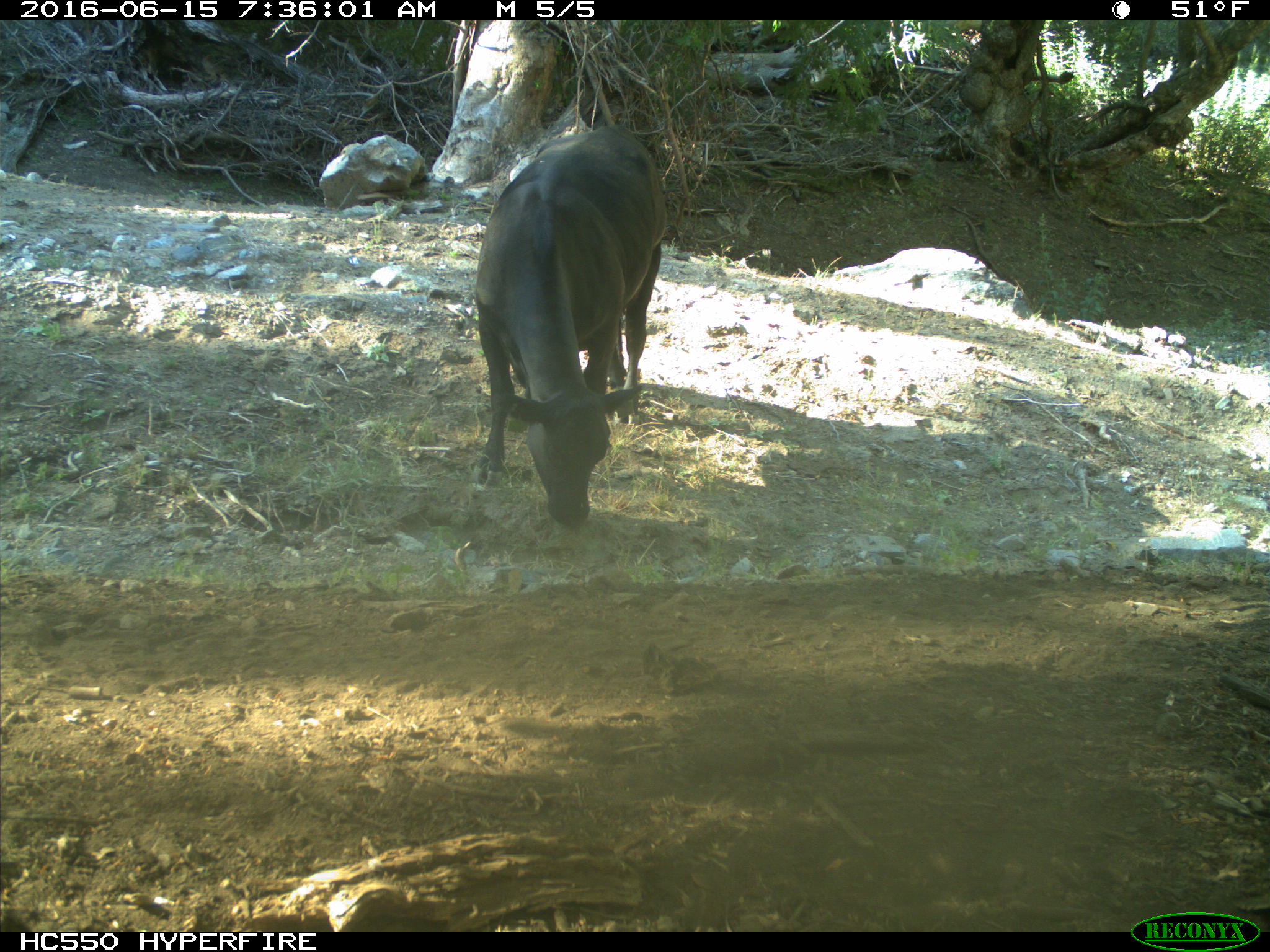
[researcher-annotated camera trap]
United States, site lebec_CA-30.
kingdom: Animalia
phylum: Chordata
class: Mammalia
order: Artiodactyla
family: Bovidae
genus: Bos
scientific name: Bos taurus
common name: domestic cow